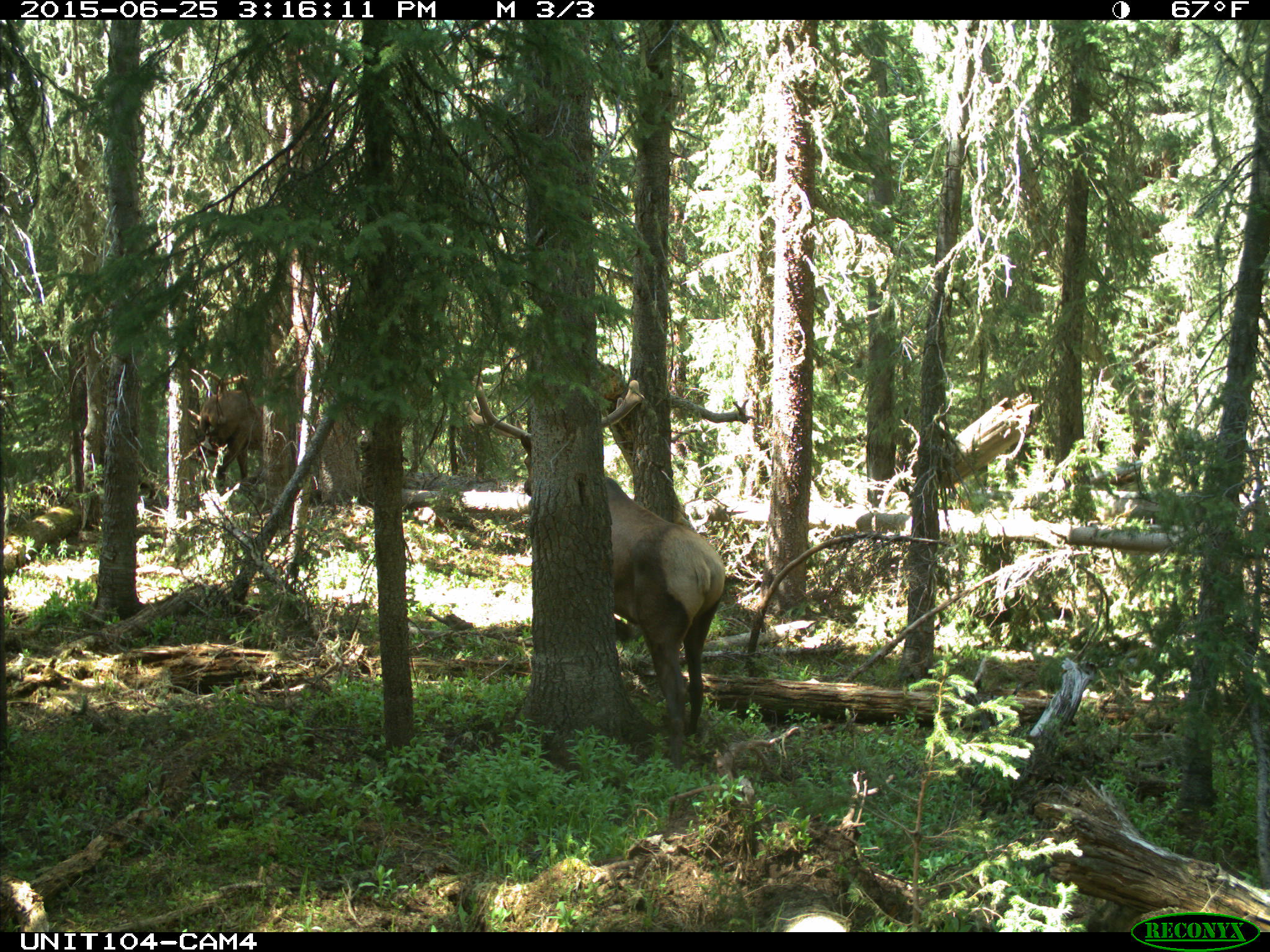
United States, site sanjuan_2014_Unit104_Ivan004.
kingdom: Animalia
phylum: Chordata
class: Mammalia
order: Artiodactyla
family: Cervidae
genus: Cervus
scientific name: Cervus elaphus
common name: red deer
Cervus elaphus (red deer).